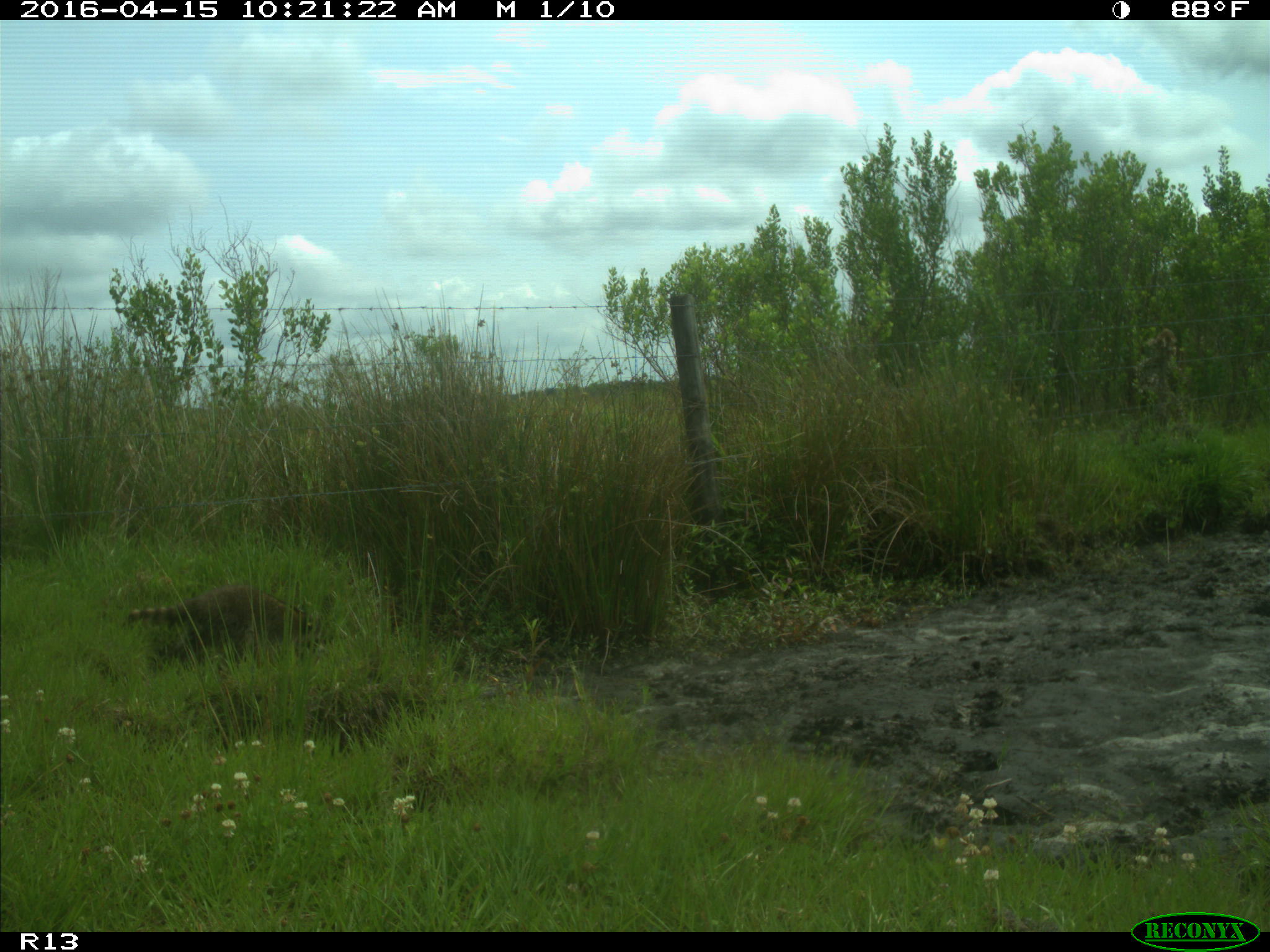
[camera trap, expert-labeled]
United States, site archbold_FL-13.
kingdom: Animalia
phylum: Chordata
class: Mammalia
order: Carnivora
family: Procyonidae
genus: Procyon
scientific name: Procyon lotor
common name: common raccoon